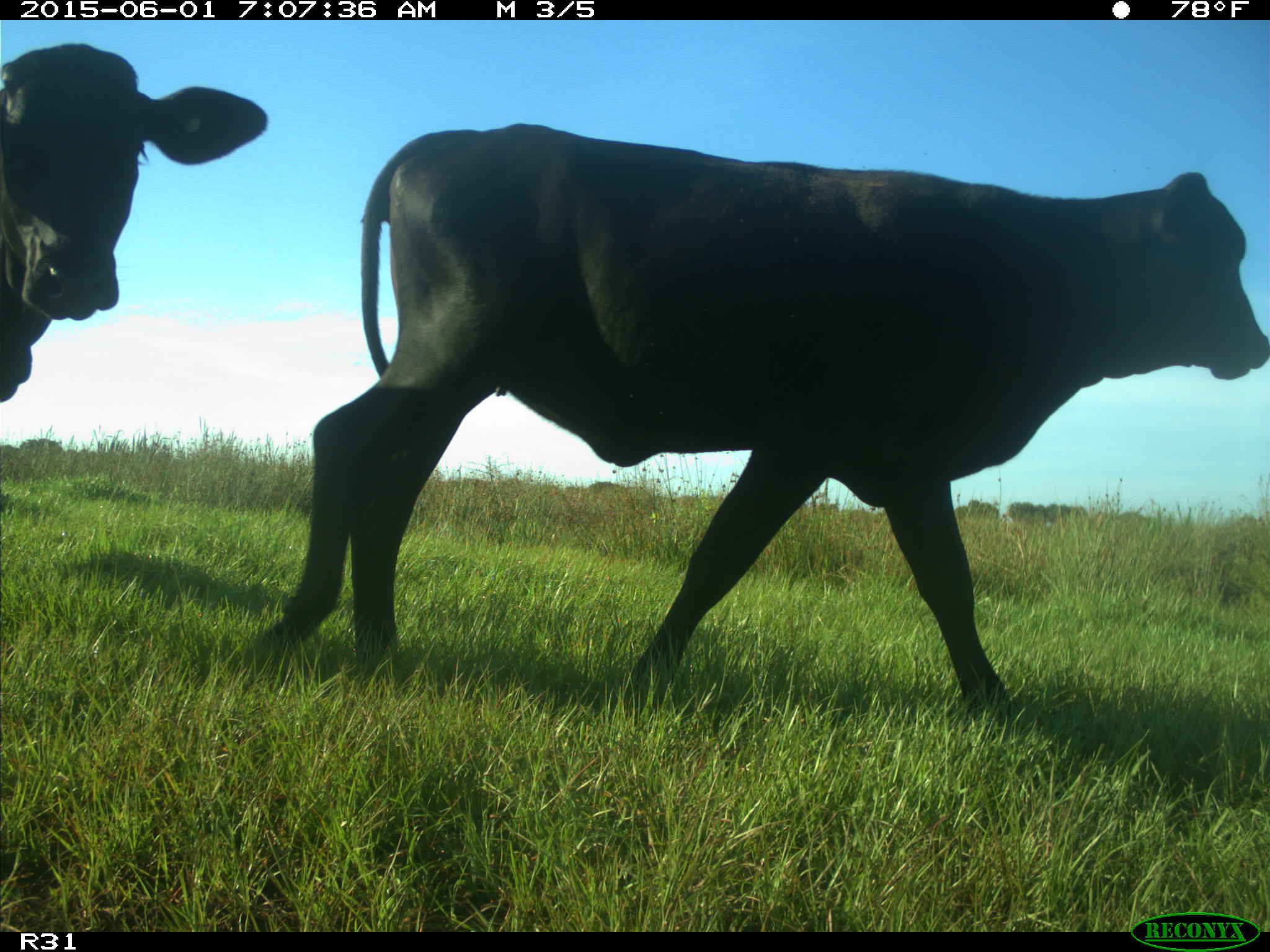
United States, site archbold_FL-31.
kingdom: Animalia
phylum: Chordata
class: Mammalia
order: Artiodactyla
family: Bovidae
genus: Bos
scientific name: Bos taurus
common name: domestic cow